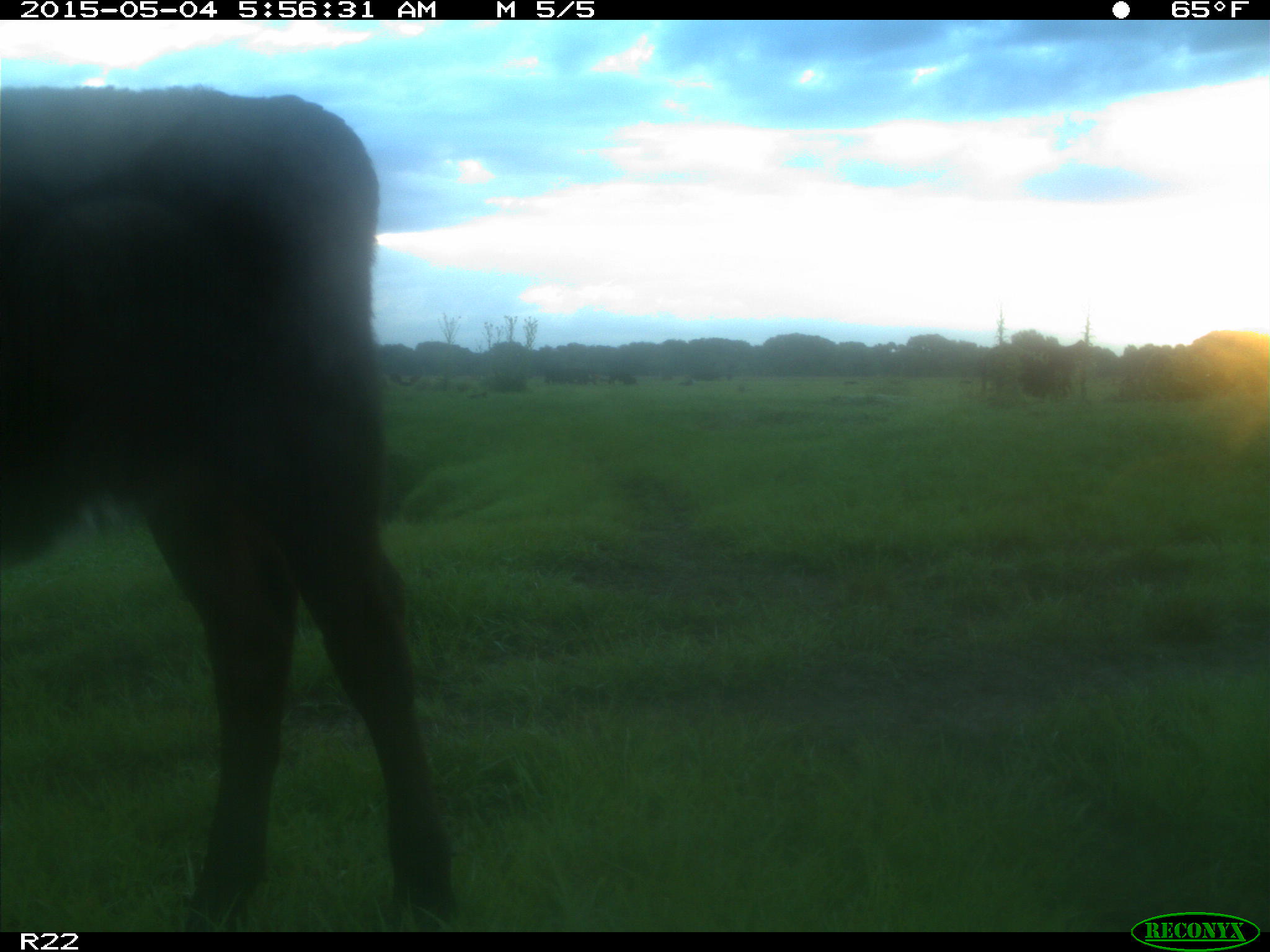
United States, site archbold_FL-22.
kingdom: Animalia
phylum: Chordata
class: Mammalia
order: Artiodactyla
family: Bovidae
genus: Bos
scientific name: Bos taurus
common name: domestic cow